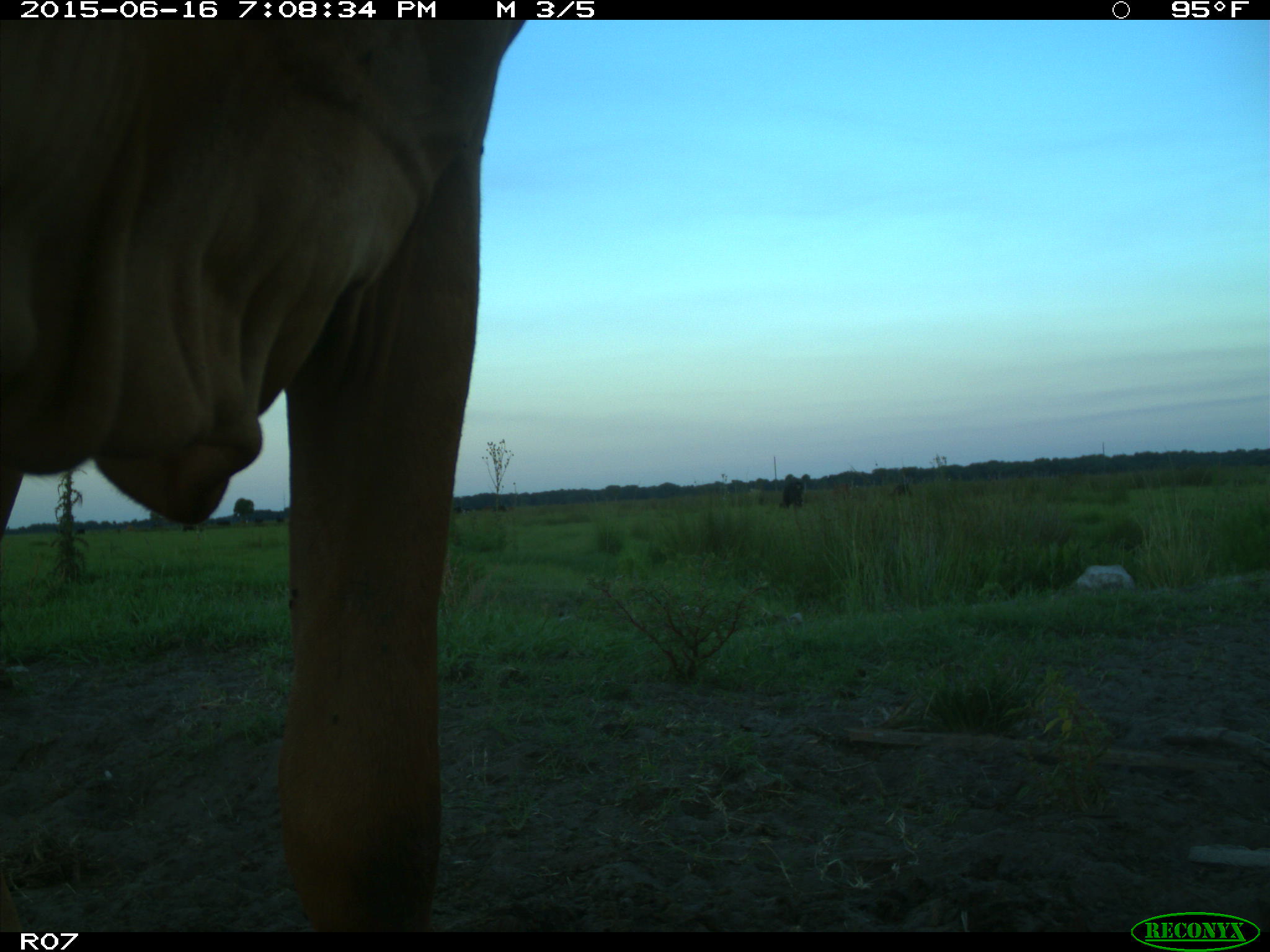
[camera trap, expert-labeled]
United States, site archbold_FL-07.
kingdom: Animalia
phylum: Chordata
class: Mammalia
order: Artiodactyla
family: Bovidae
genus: Bos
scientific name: Bos taurus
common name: domestic cow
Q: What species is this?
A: Bos taurus (domestic cow).